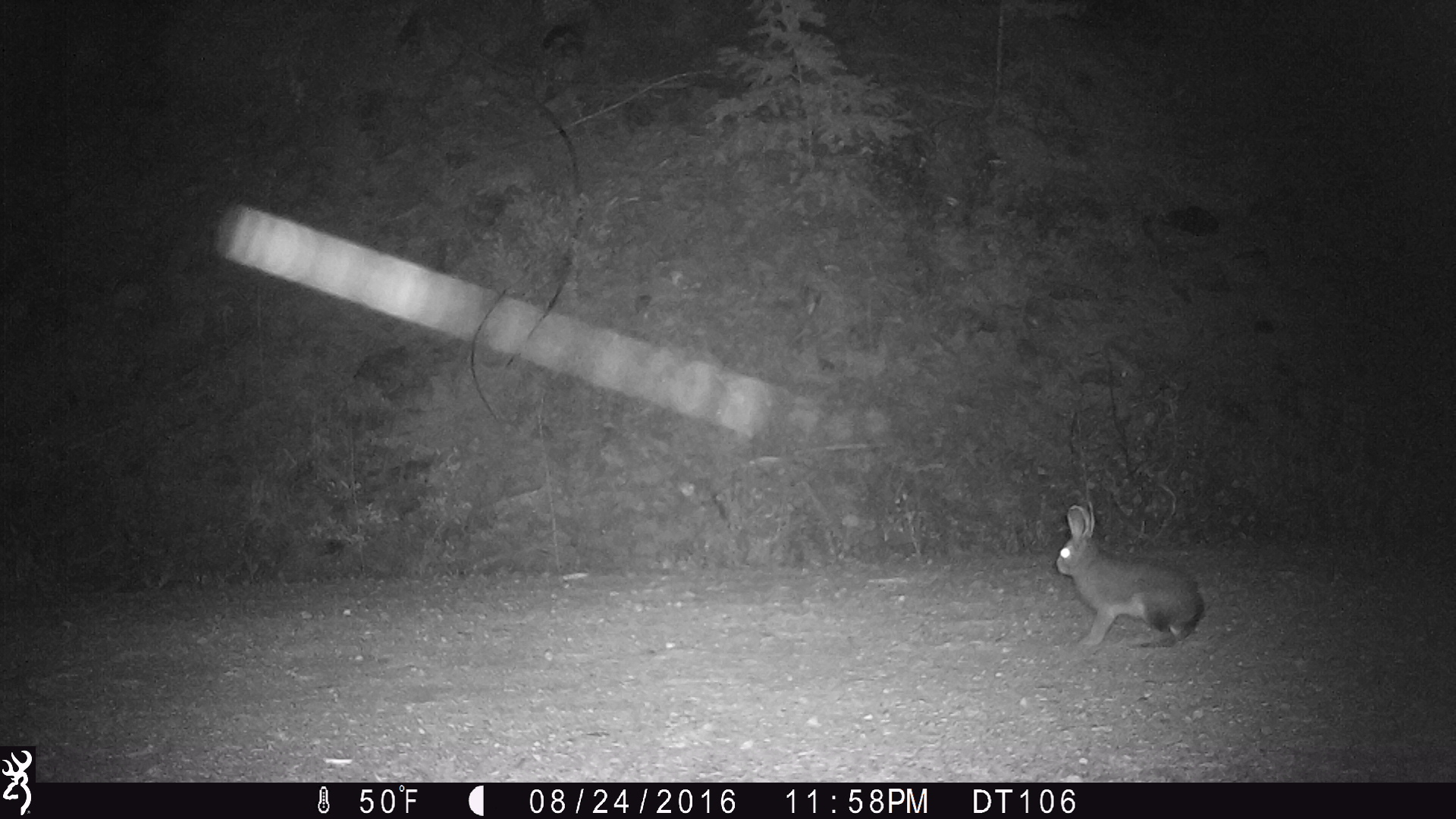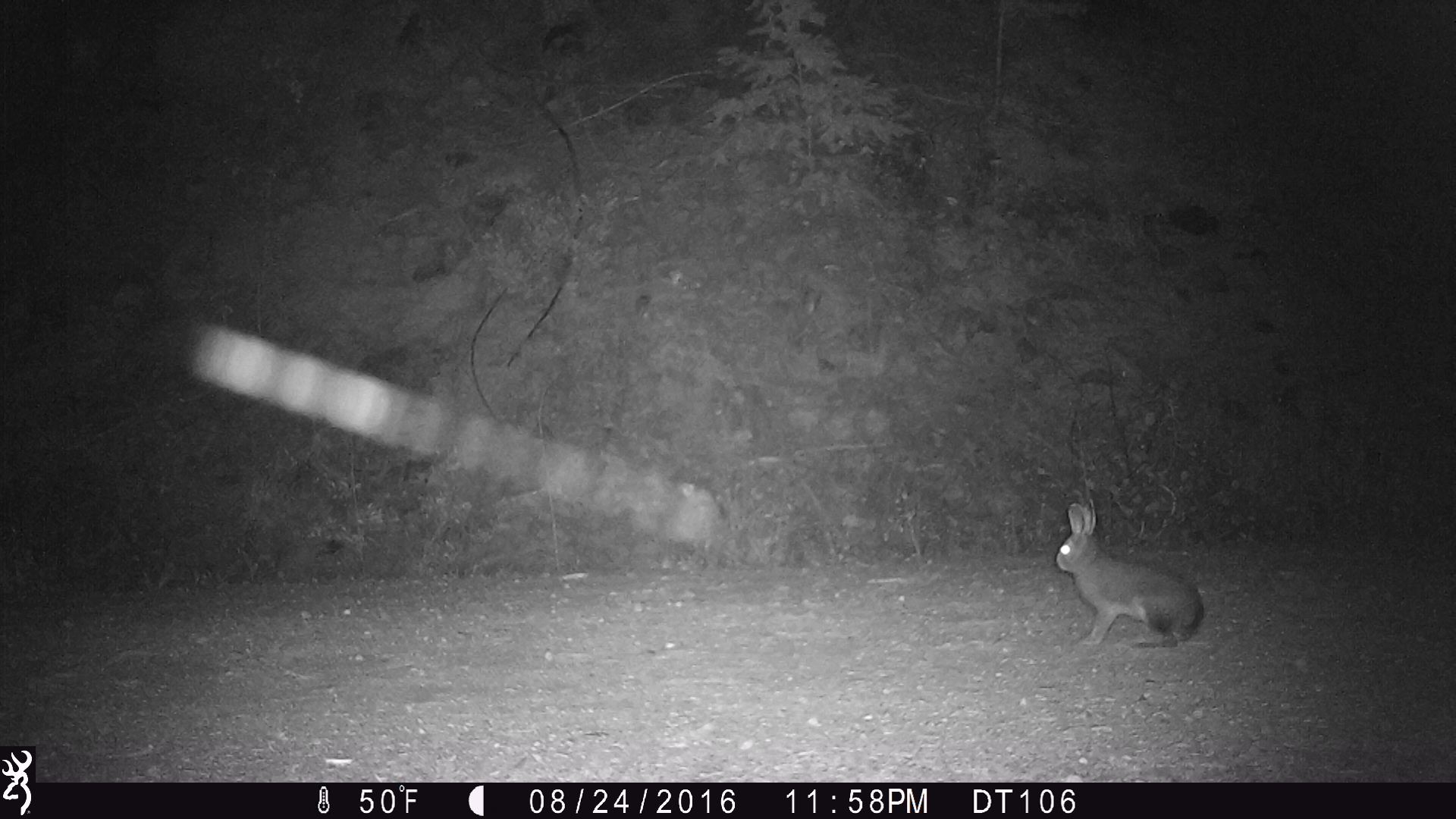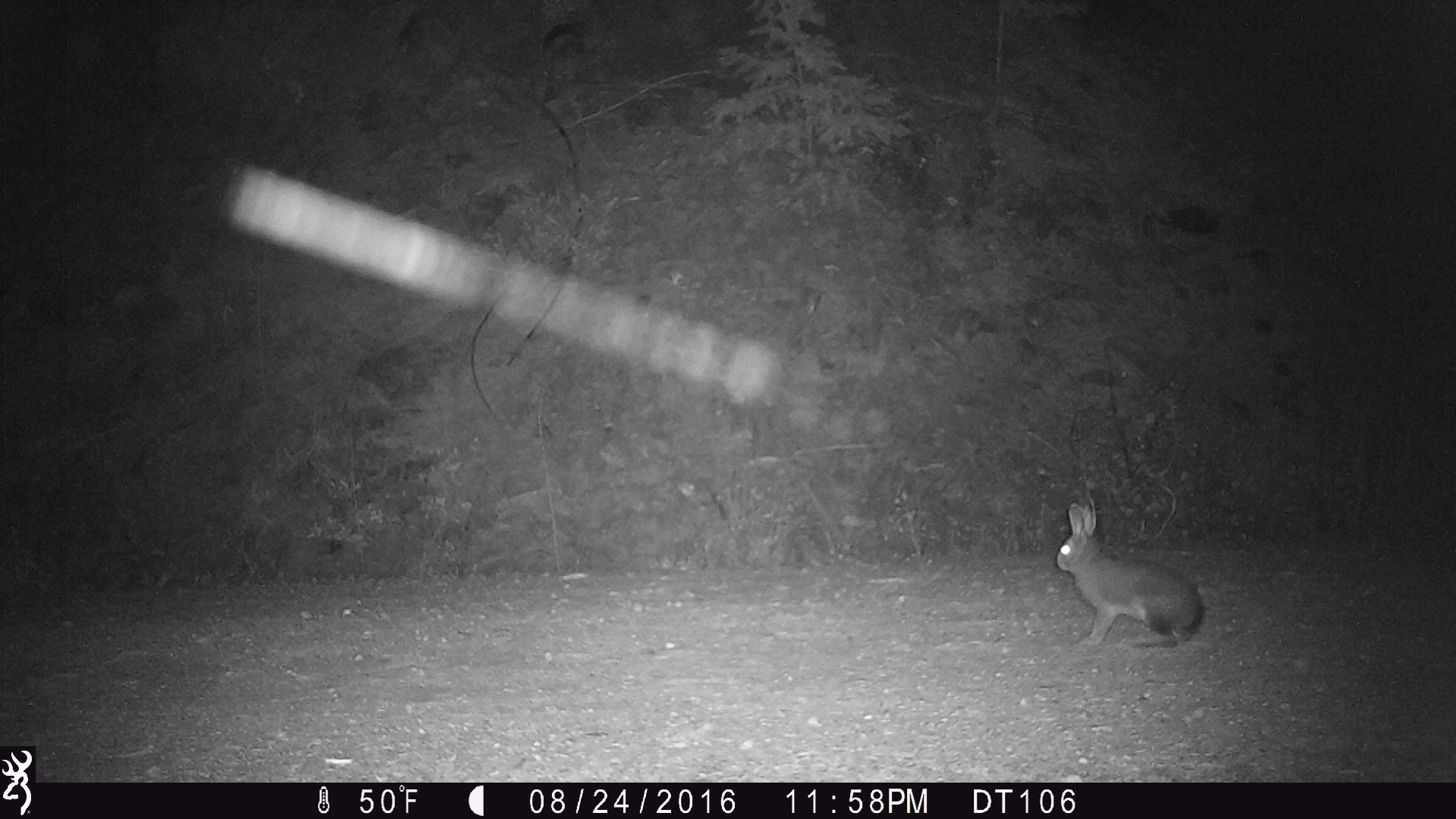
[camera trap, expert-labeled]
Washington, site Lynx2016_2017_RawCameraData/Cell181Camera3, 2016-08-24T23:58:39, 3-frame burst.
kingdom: Animalia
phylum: Chordata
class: Mammalia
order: Lagomorpha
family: Leporidae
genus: Lepus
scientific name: Lepus americanus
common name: snowshoe hare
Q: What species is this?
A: Lepus americanus (snowshoe hare).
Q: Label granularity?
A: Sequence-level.